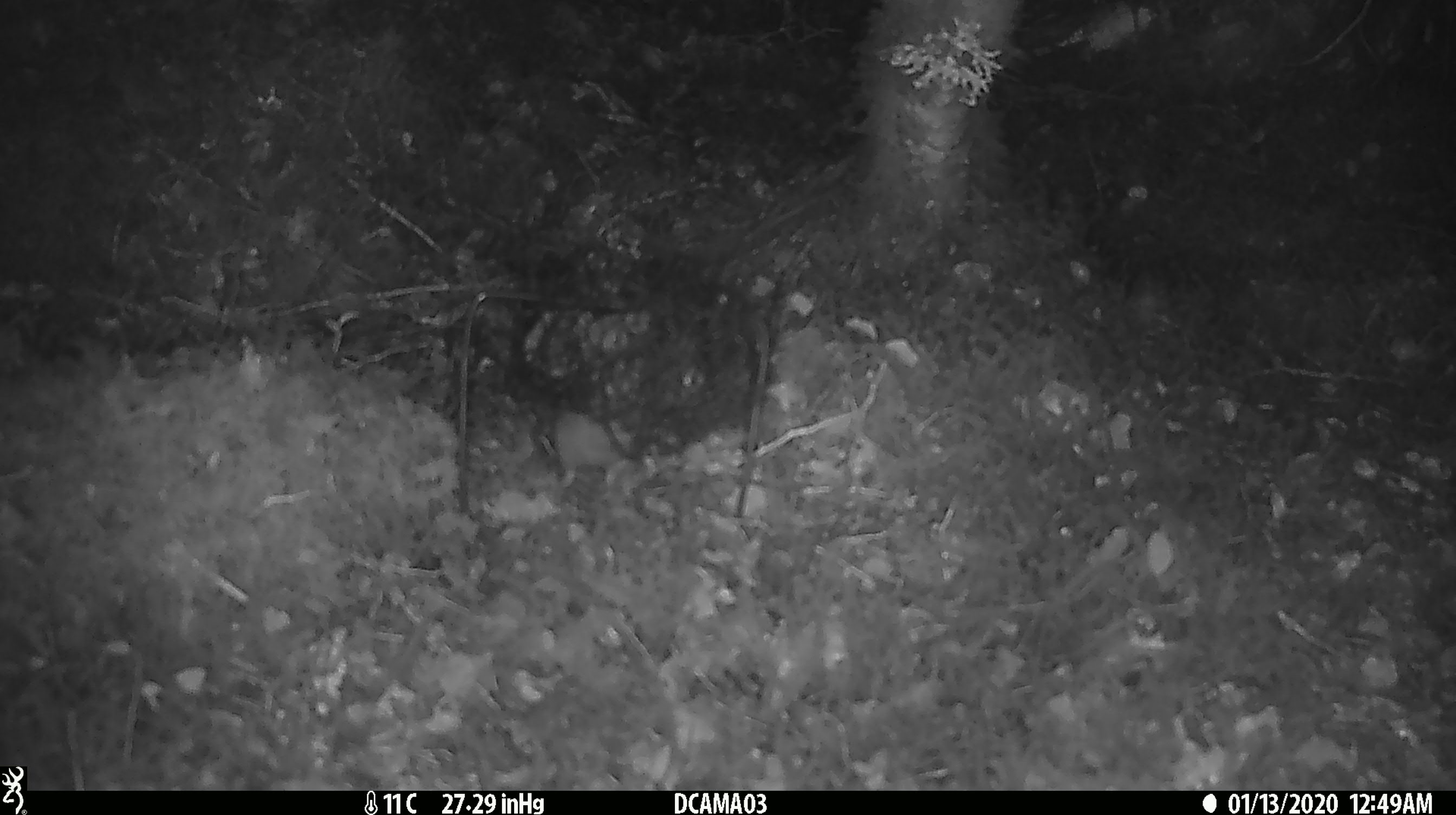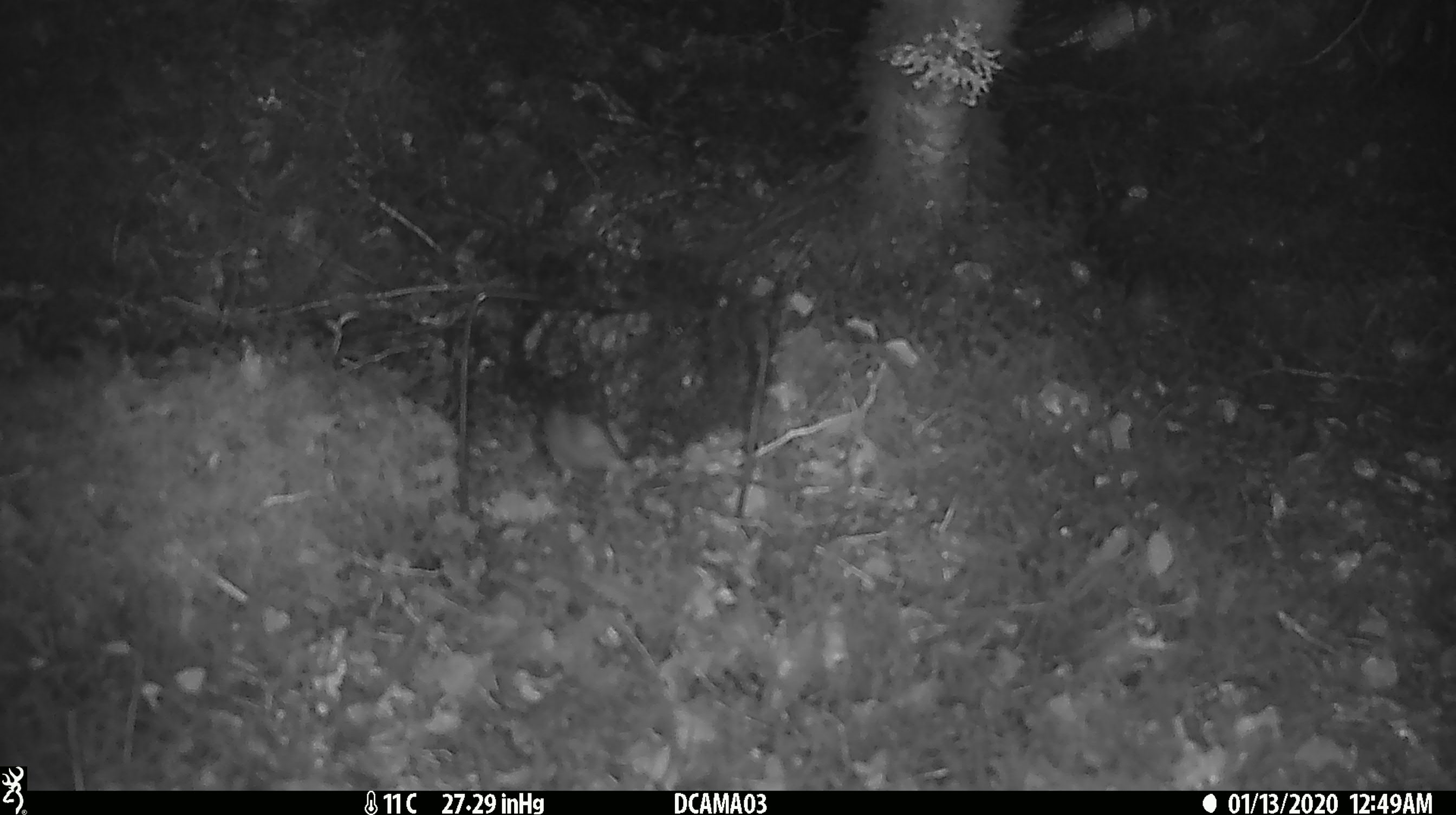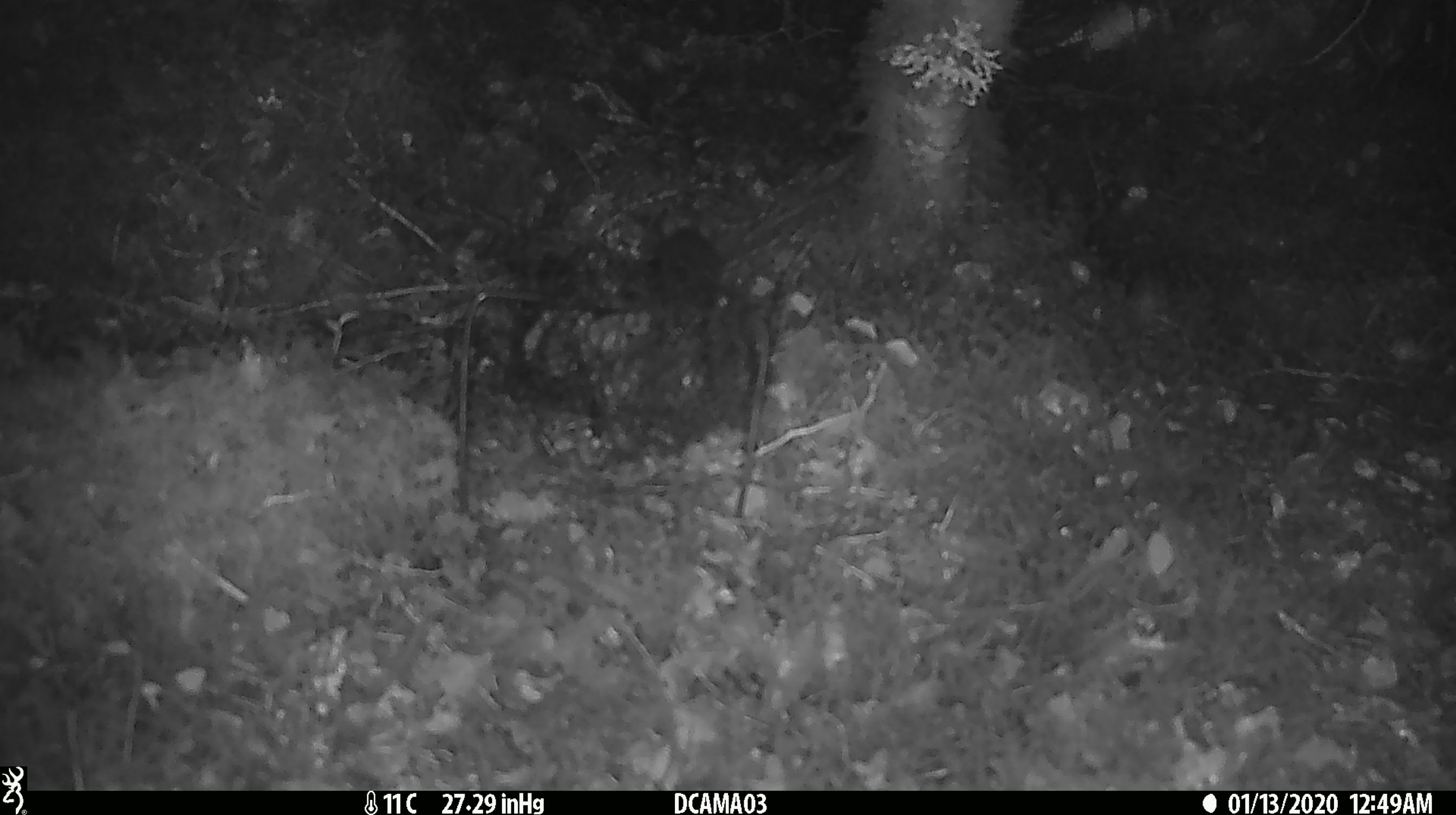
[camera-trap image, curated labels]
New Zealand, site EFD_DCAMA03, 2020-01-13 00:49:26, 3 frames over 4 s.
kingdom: Animalia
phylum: Chordata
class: Mammalia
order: Rodentia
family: Muridae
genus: Rattus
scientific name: Rattus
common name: rat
Rat (Rattus).